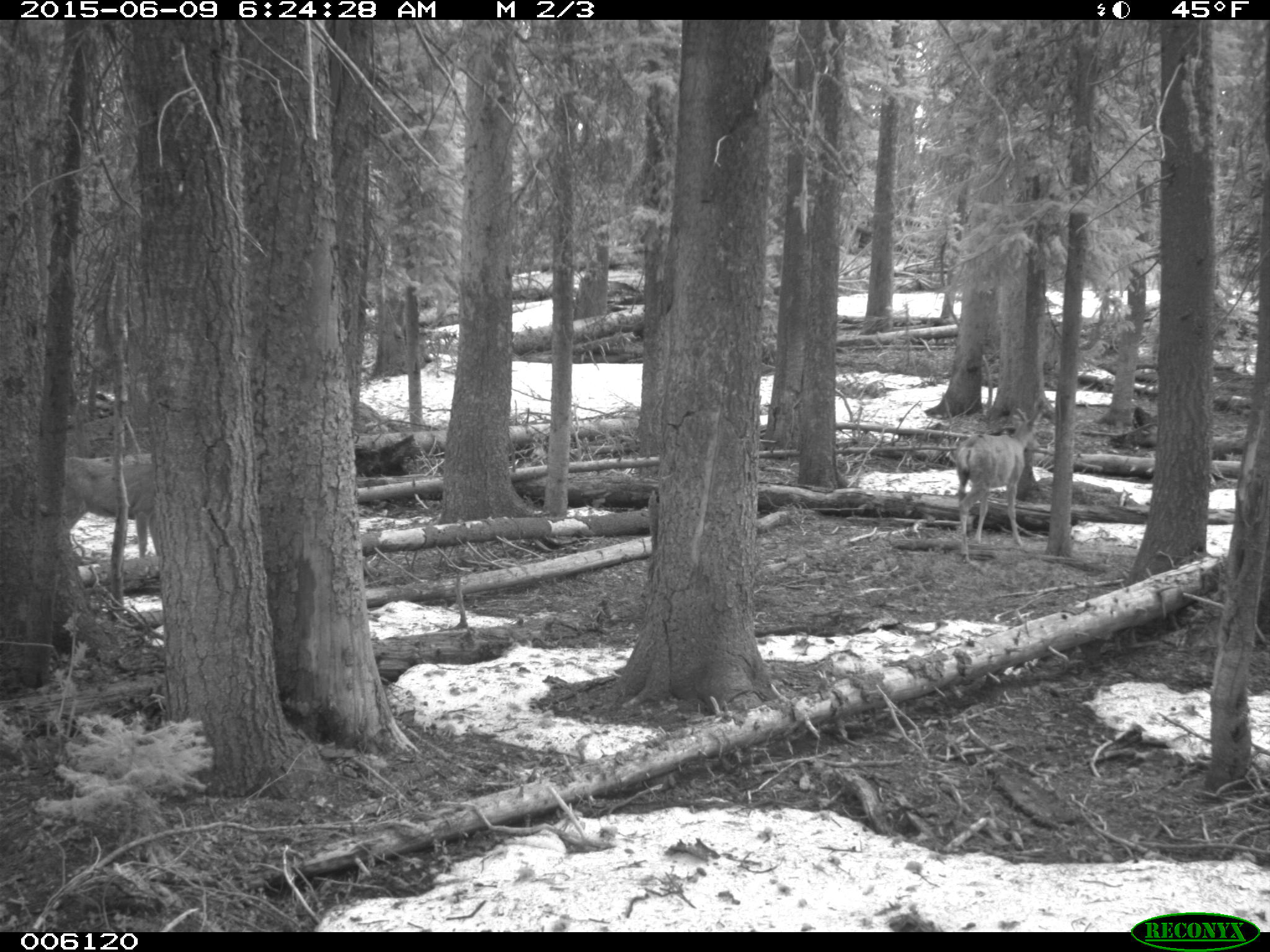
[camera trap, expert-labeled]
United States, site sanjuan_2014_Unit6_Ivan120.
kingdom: Animalia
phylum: Chordata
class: Mammalia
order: Artiodactyla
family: Cervidae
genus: Odocoileus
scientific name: Odocoileus hemionus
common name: mule deer